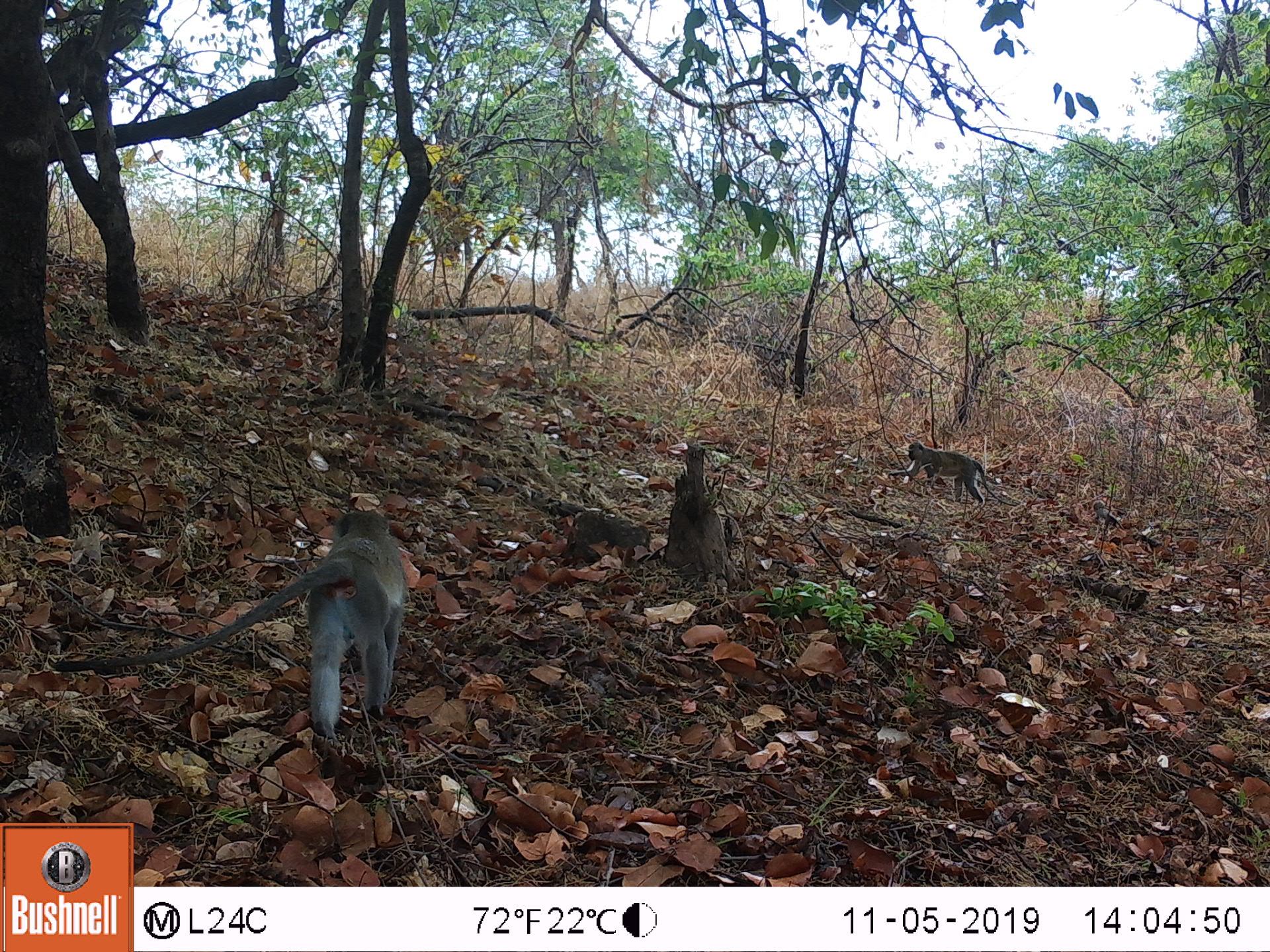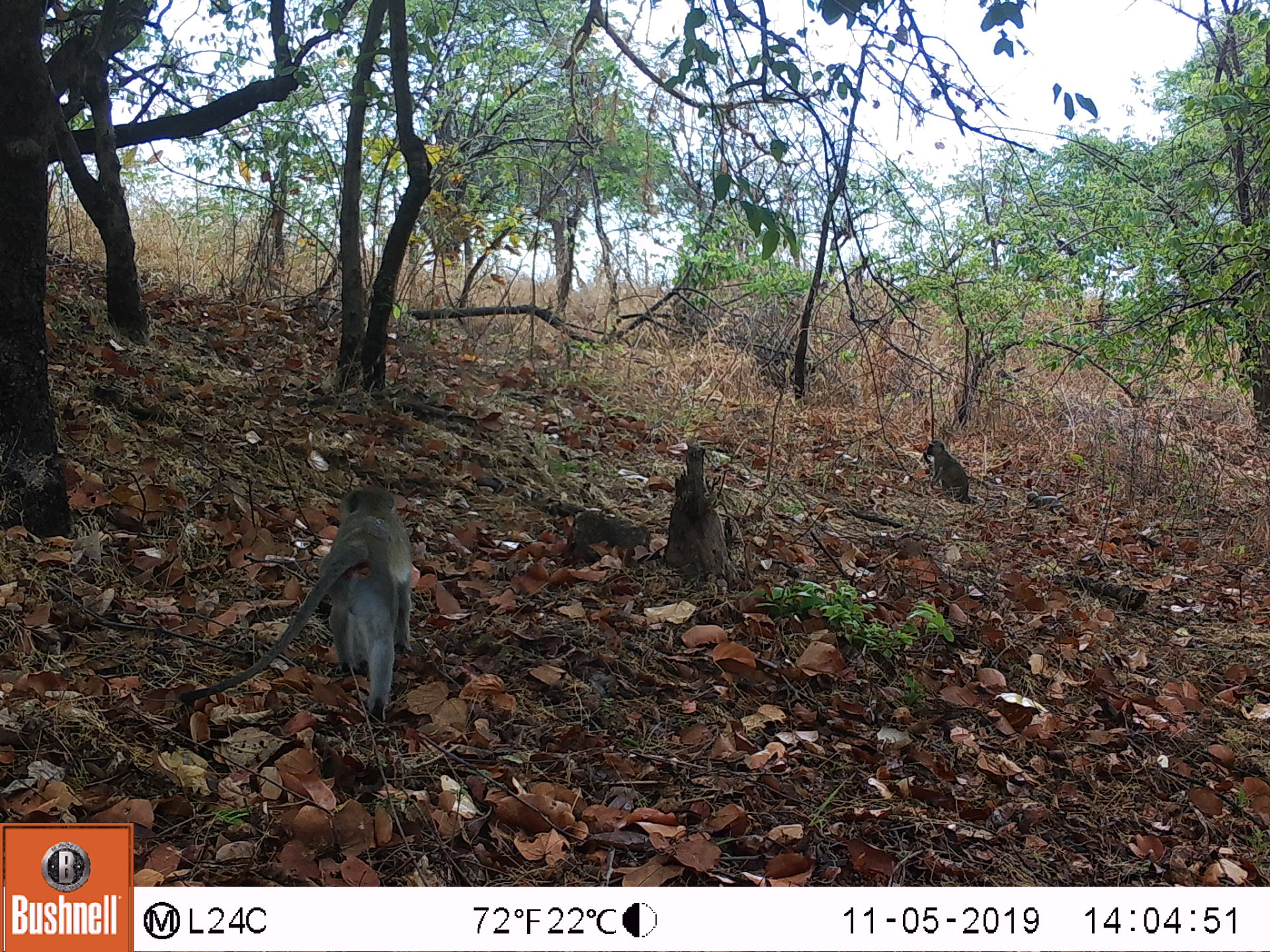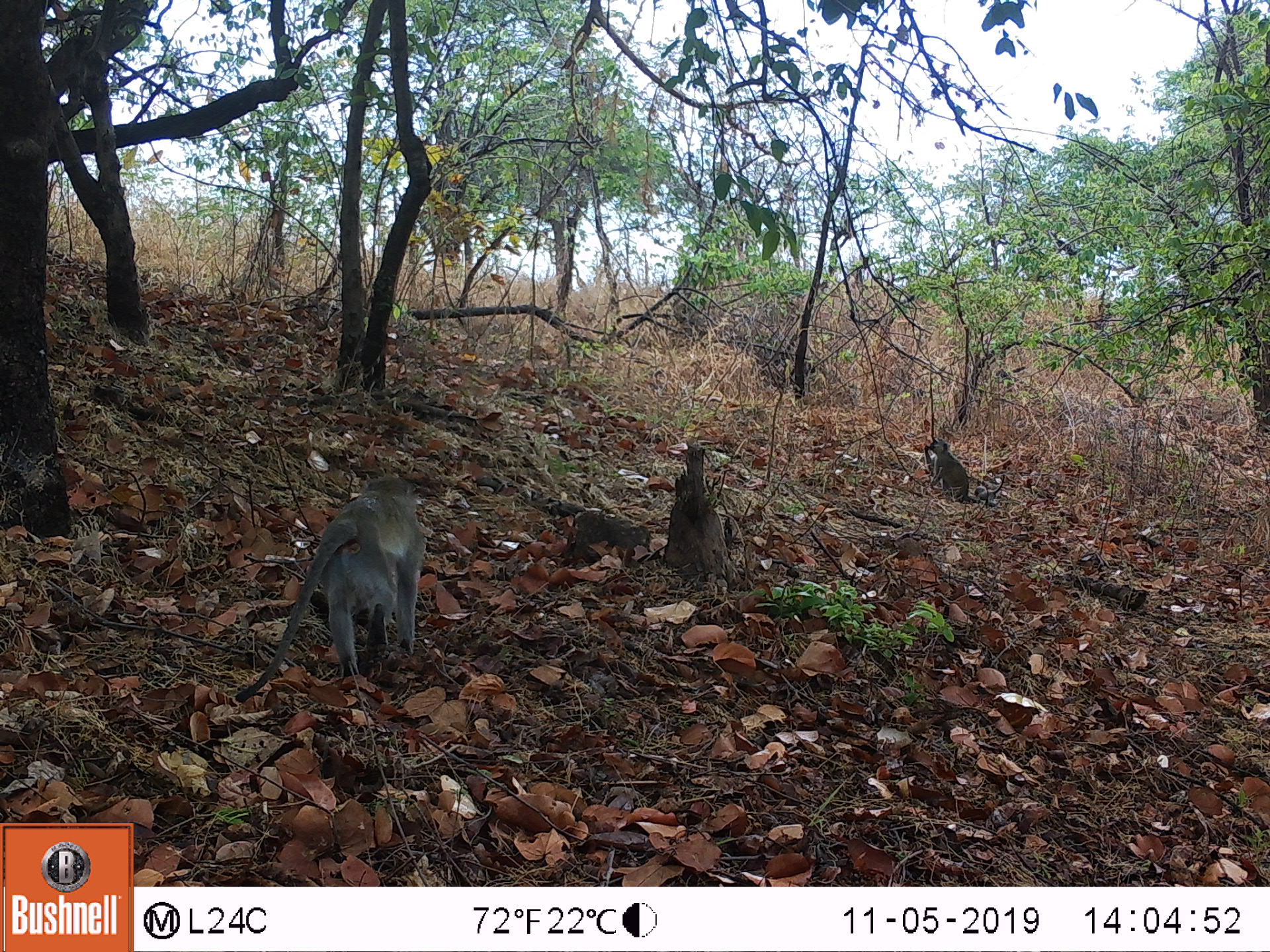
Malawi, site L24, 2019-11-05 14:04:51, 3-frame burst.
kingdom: Animalia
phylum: Chordata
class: Mammalia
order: Primates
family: Cercopithecidae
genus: Chlorocebus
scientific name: Chlorocebus pygerythrus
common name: vervet monkey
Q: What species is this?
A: Vervet monkey (Chlorocebus pygerythrus).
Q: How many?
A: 2.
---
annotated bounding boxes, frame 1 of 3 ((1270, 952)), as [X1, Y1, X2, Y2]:
vervet monkey: [49, 502, 416, 725]; [899, 434, 1000, 503]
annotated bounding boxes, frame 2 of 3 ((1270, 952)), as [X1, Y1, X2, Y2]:
vervet monkey: [190, 468, 420, 724]; [914, 431, 995, 508]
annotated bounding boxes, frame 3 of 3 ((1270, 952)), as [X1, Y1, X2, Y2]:
vervet monkey: [224, 460, 425, 707]; [914, 434, 980, 507]